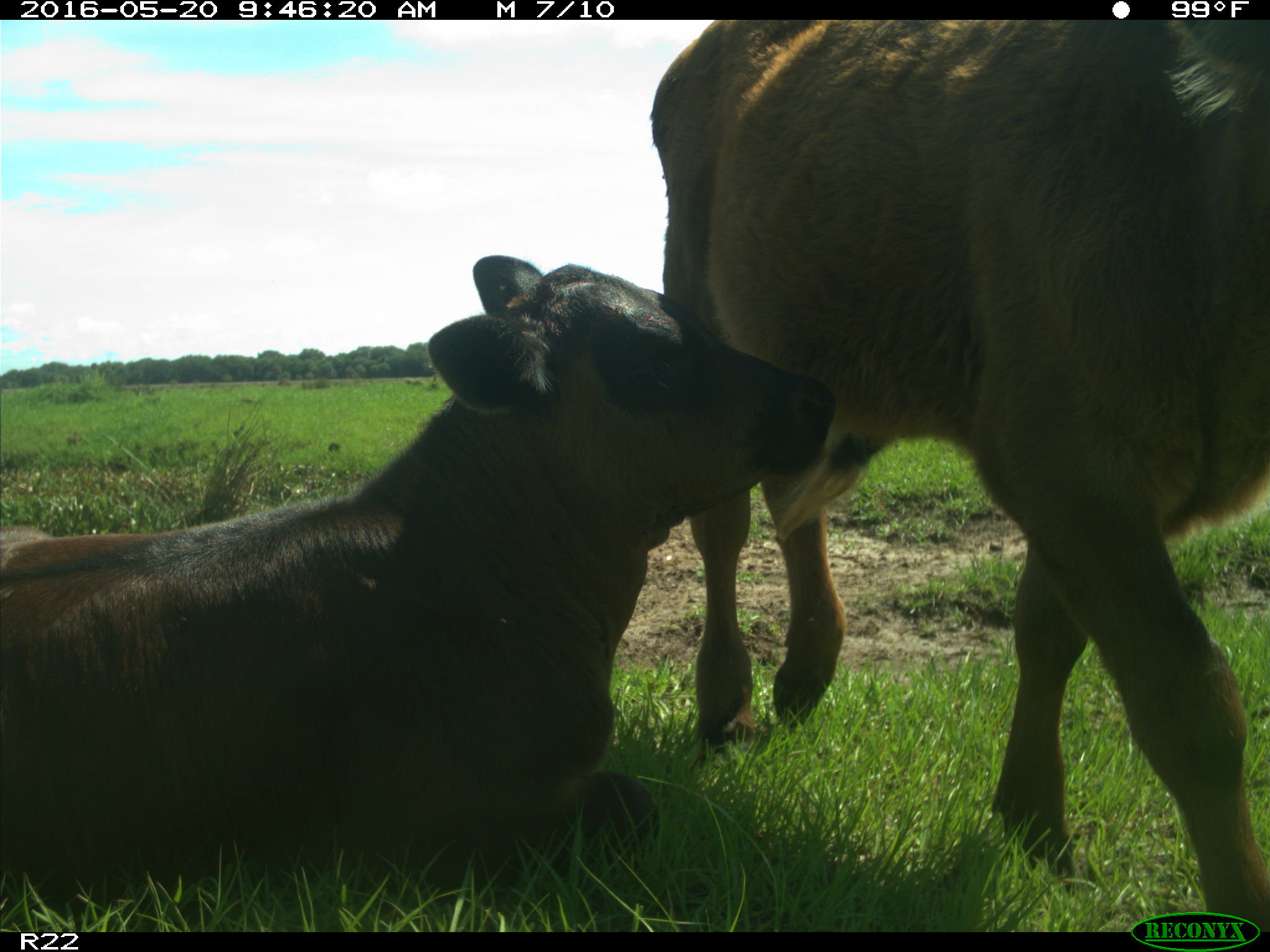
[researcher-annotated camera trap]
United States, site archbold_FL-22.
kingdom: Animalia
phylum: Chordata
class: Mammalia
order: Artiodactyla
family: Bovidae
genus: Bos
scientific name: Bos taurus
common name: domestic cow